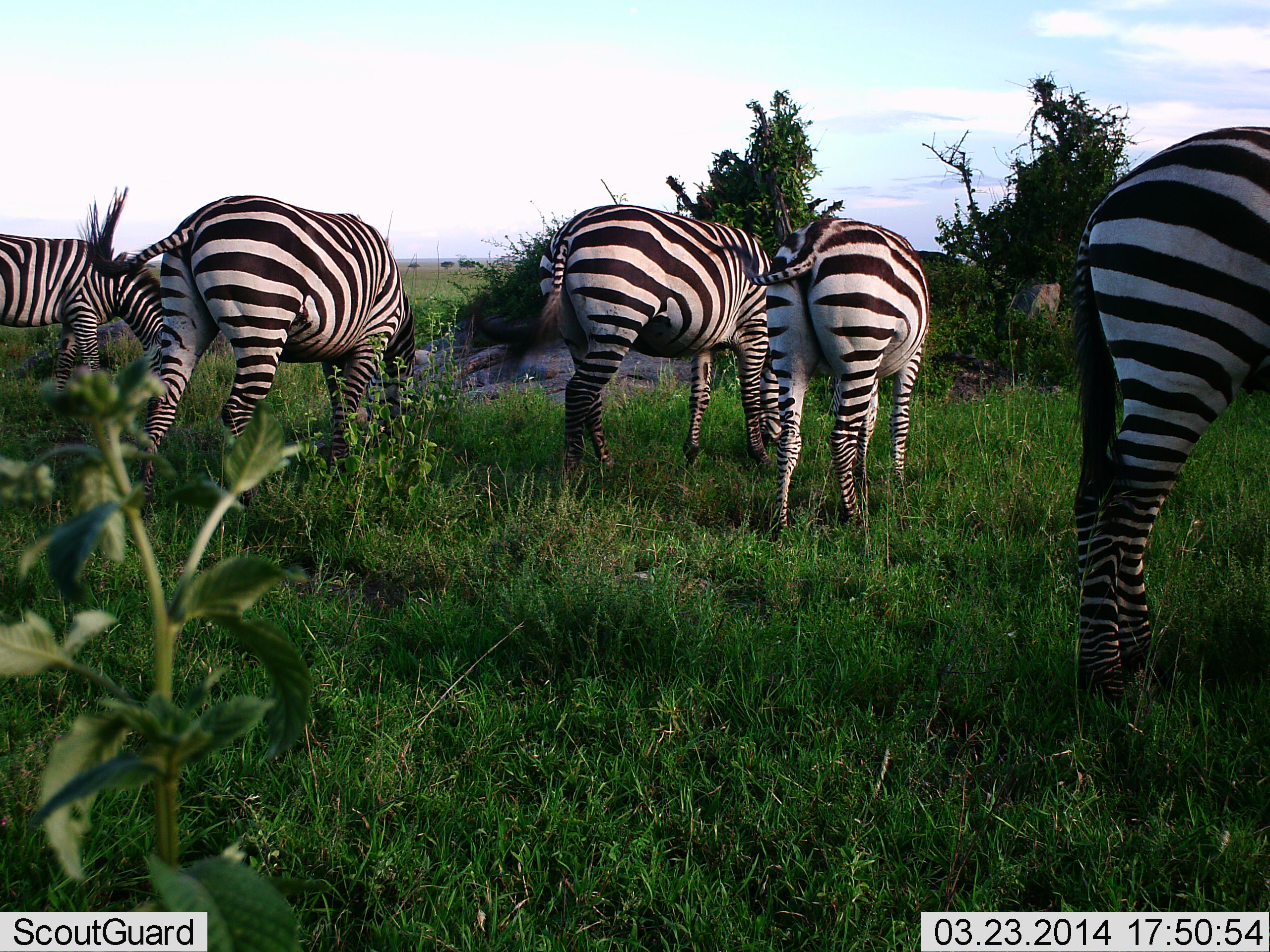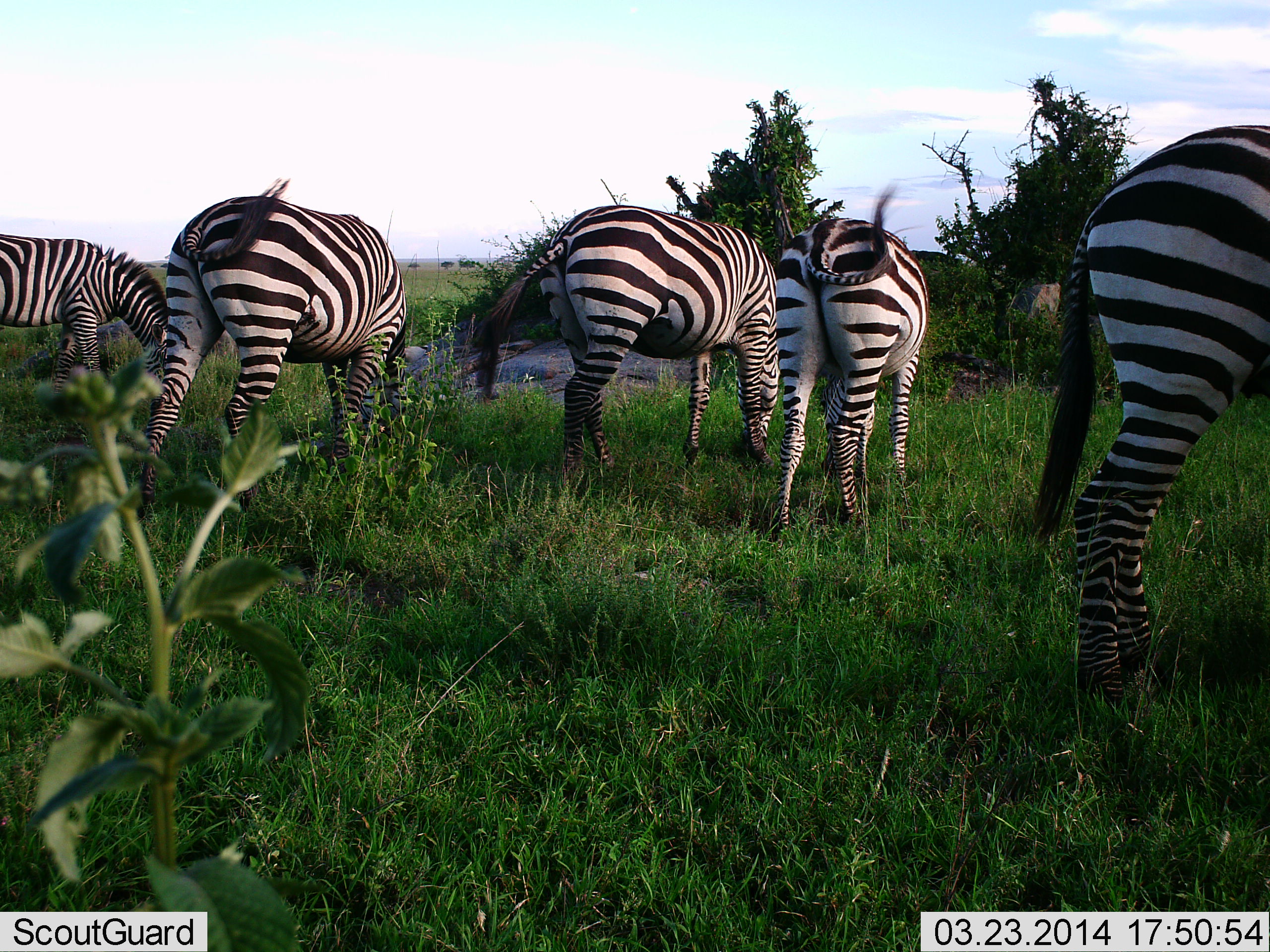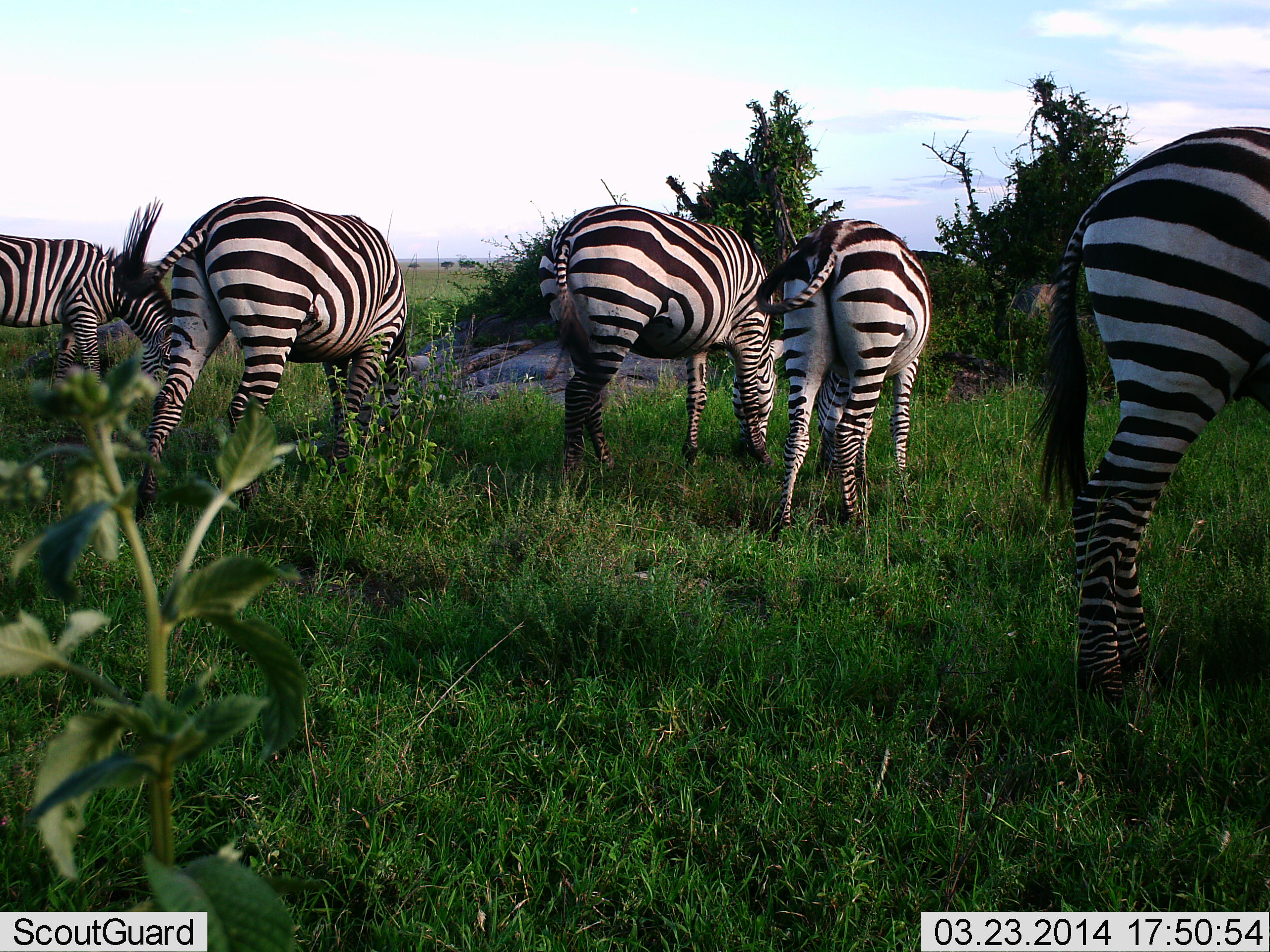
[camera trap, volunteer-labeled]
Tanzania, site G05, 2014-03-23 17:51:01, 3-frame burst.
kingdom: Animalia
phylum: Chordata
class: Mammalia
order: Perissodactyla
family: Equidae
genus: Equus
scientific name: Equus quagga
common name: plains zebra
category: zebra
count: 5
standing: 30%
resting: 0%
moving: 0%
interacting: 10%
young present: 0%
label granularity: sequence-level